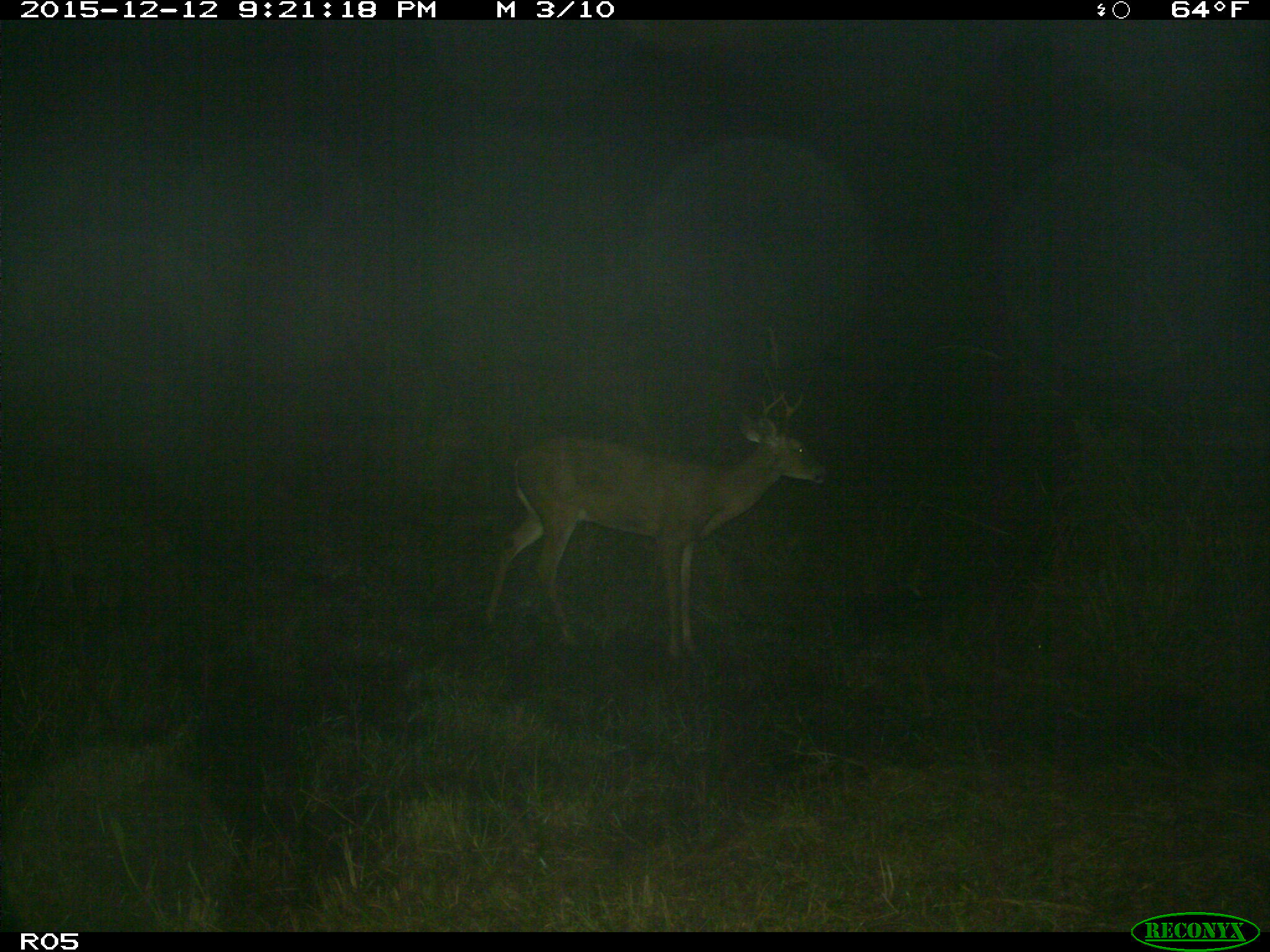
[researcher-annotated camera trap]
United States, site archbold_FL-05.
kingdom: Animalia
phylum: Chordata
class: Mammalia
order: Artiodactyla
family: Cervidae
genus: Odocoileus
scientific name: Odocoileus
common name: deer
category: unidentified deer